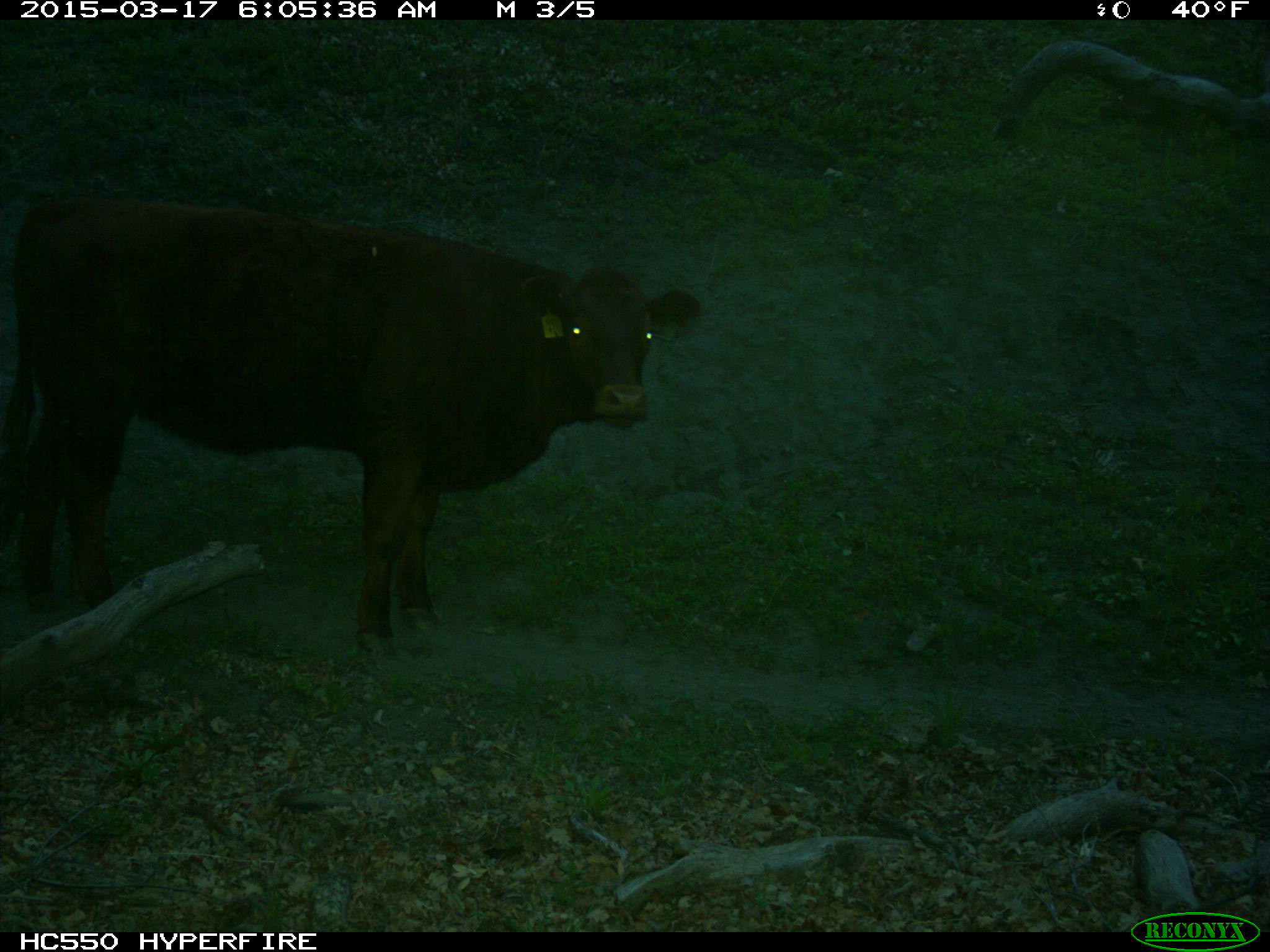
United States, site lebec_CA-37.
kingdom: Animalia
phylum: Chordata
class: Mammalia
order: Artiodactyla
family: Bovidae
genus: Bos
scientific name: Bos taurus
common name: domestic cow